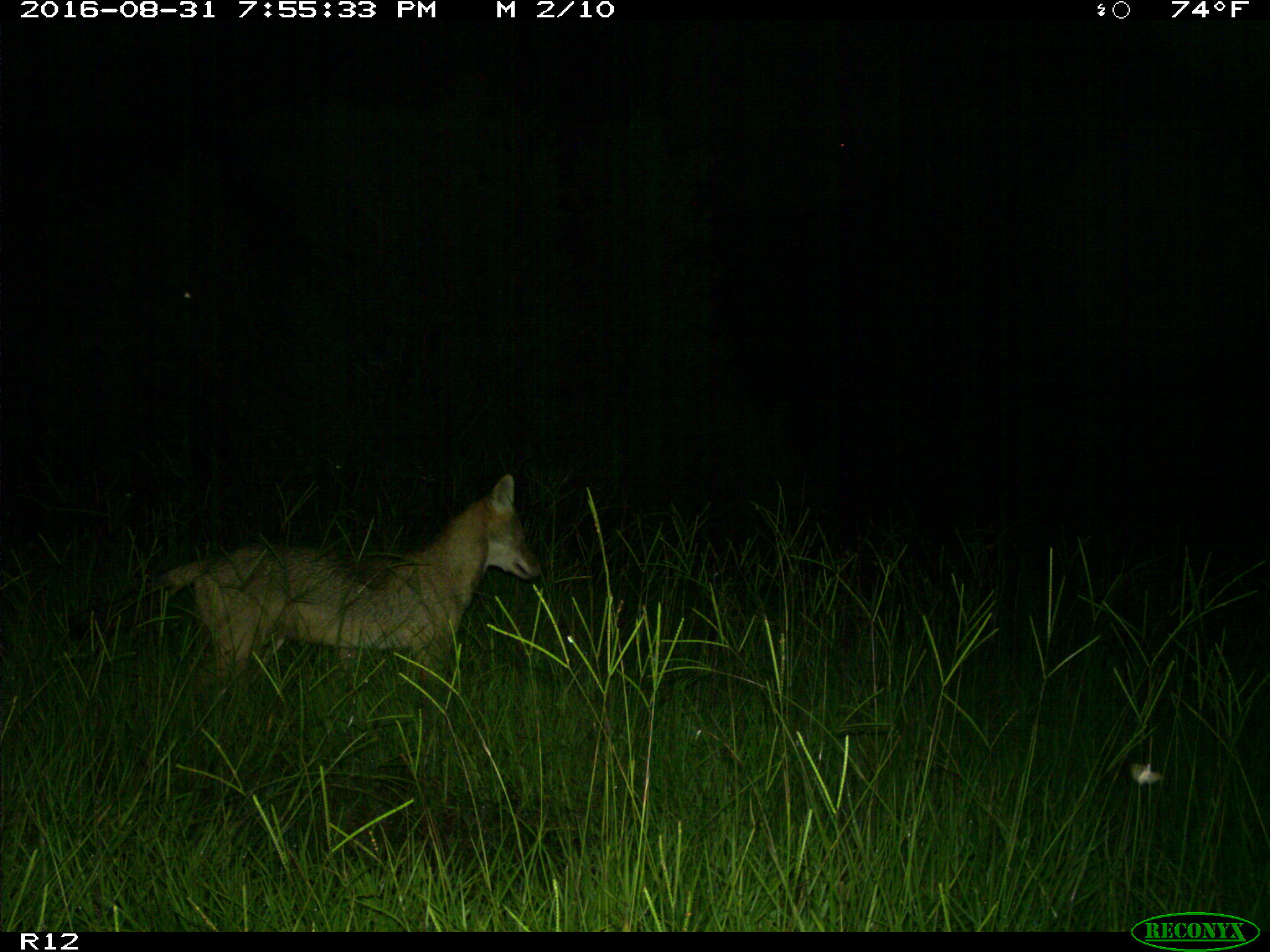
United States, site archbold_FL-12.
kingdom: Animalia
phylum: Chordata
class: Mammalia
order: Carnivora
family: Canidae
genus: Canis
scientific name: Canis latrans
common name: coyote